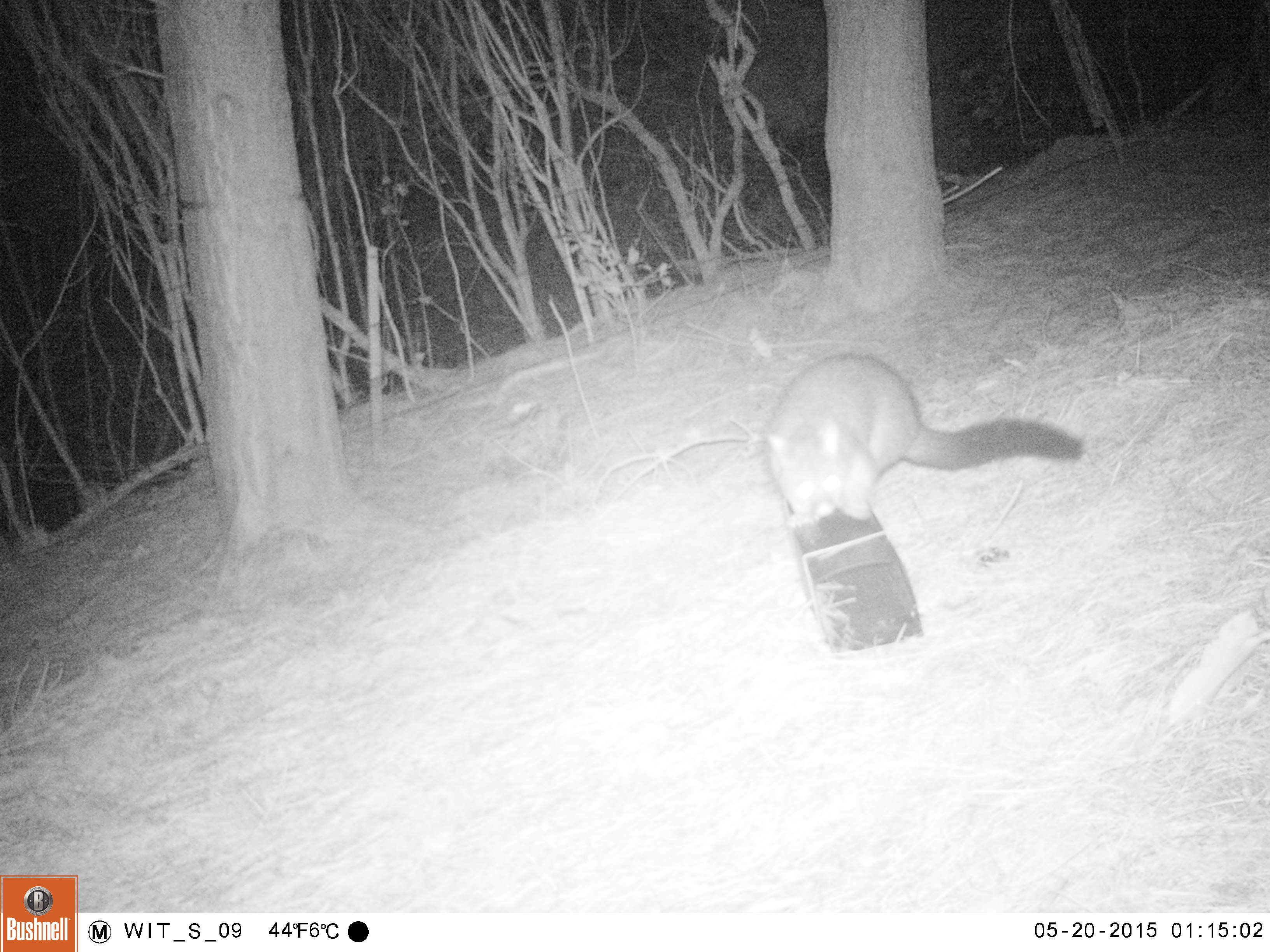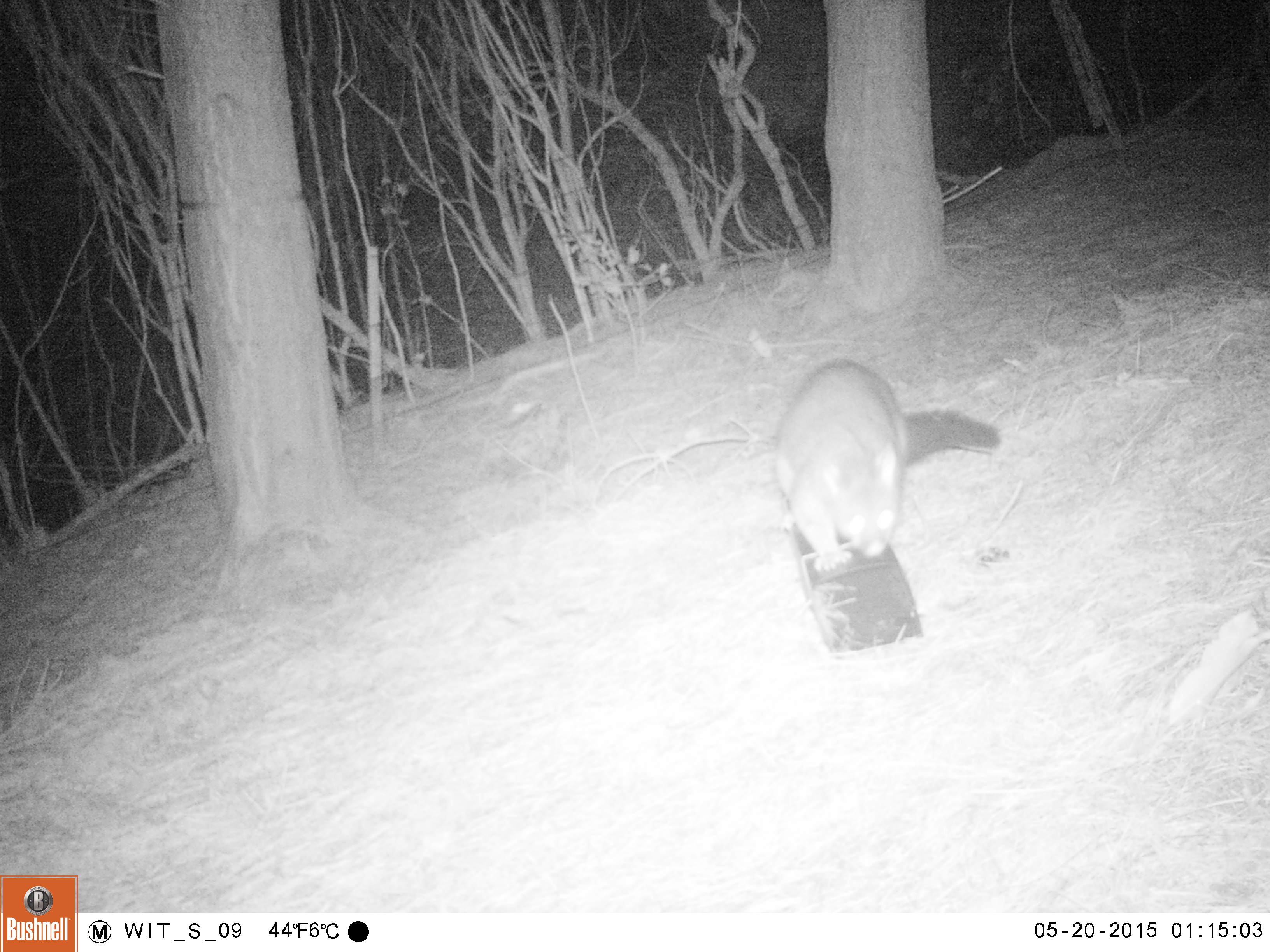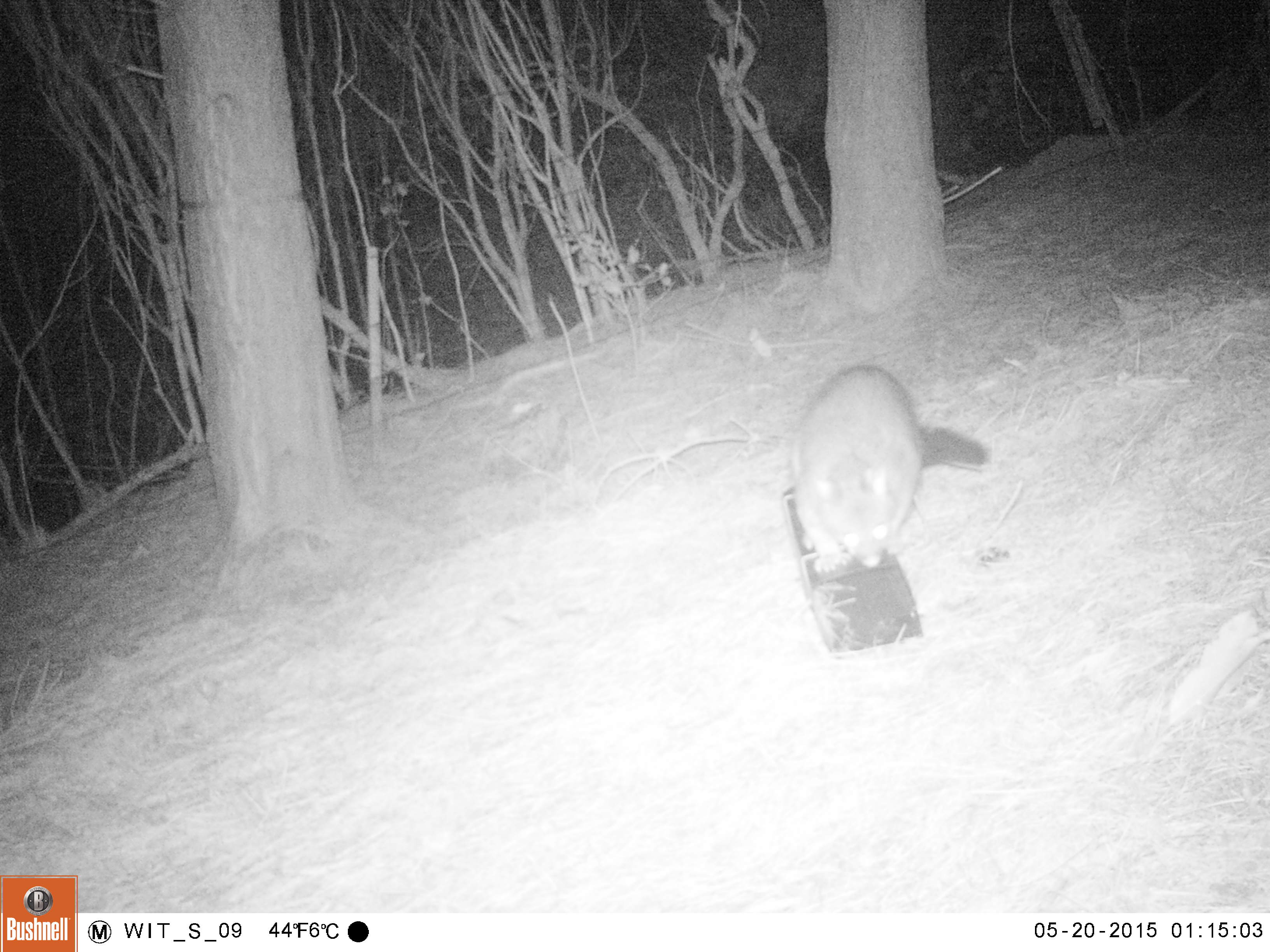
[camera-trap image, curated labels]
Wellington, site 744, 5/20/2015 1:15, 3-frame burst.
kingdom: Animalia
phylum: Chordata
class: Mammalia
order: Didelphimorphia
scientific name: Didelphimorphia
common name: possum